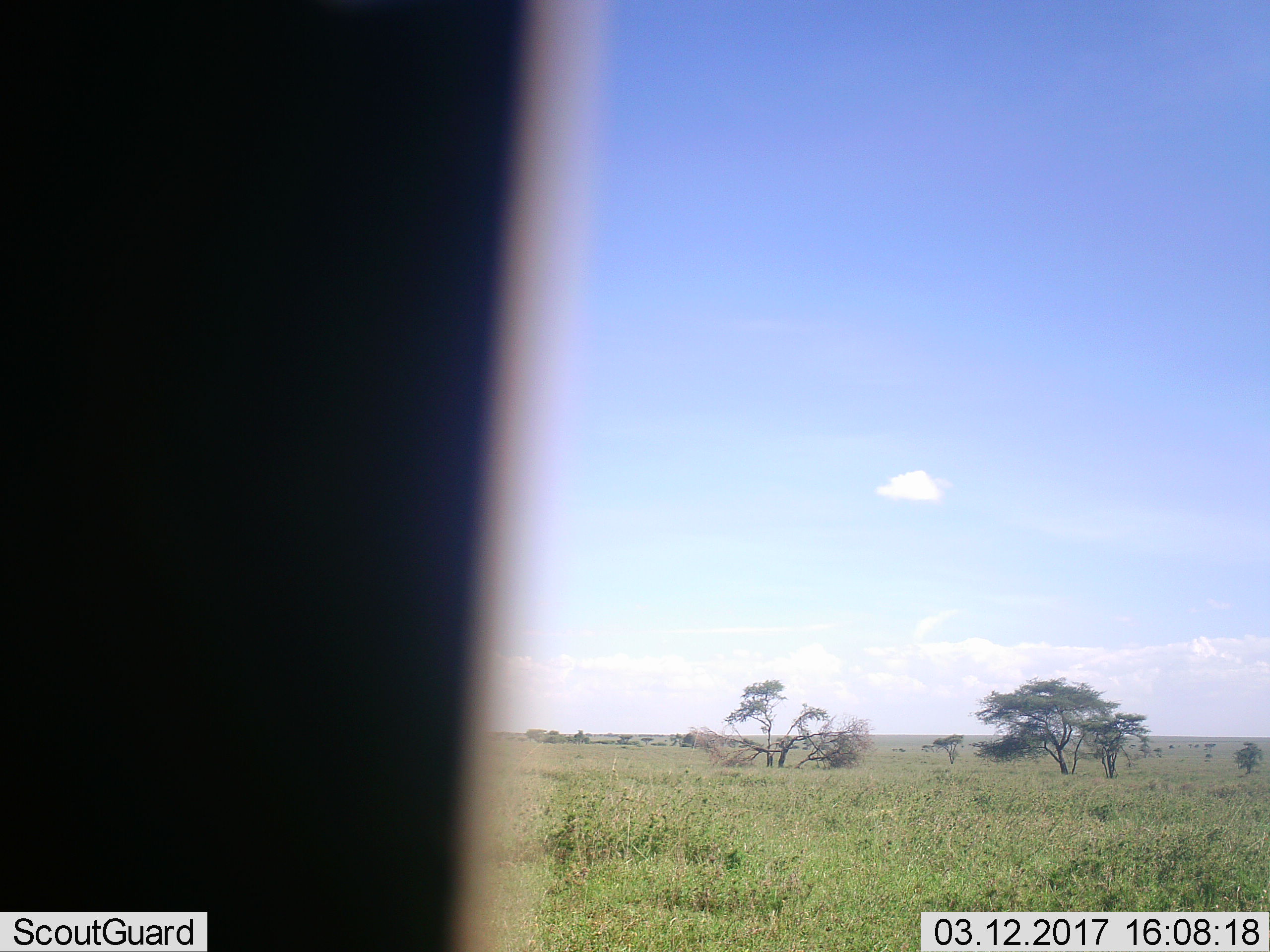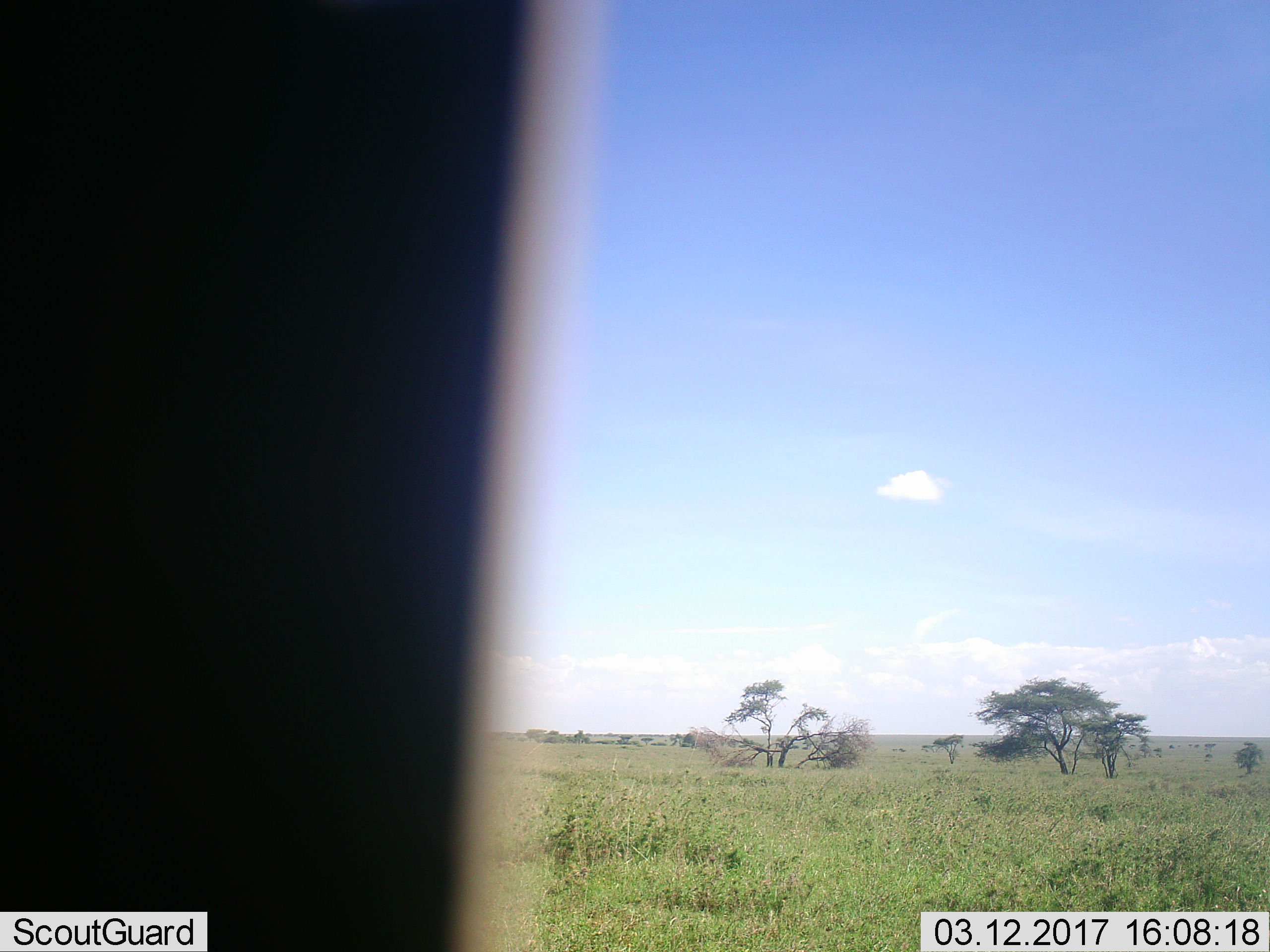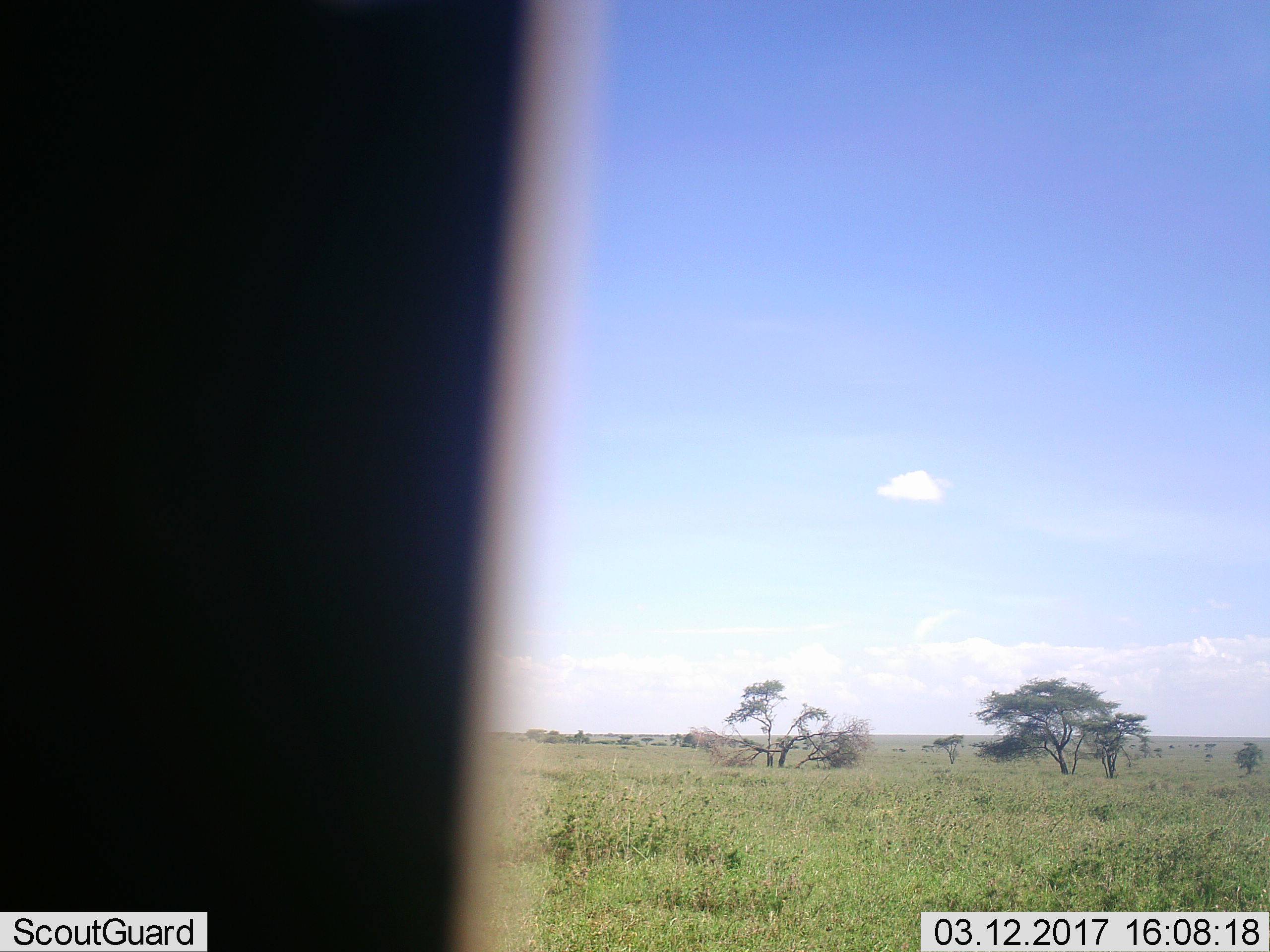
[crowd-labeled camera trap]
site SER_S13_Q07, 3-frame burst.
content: unidentified animal